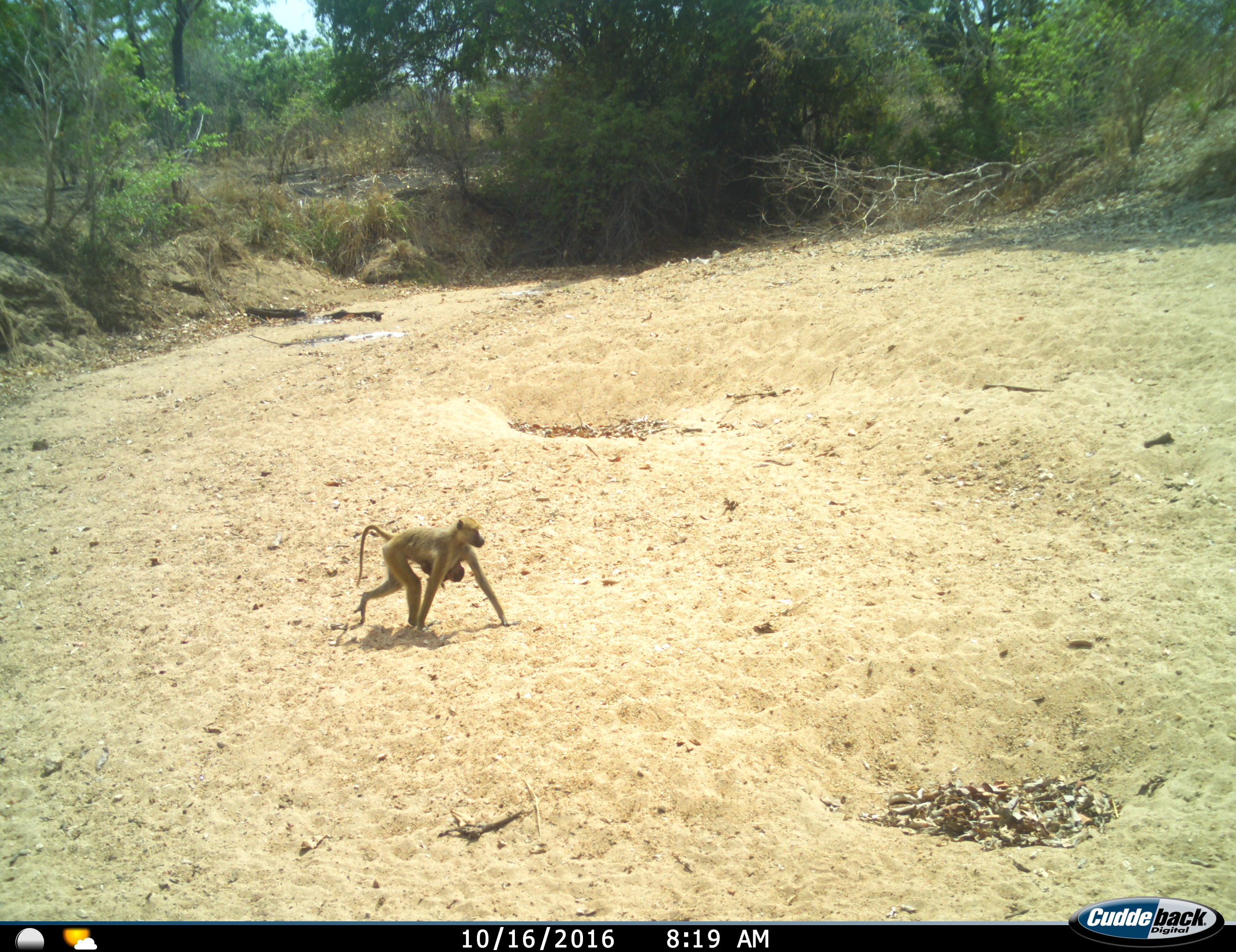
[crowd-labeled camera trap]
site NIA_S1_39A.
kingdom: Animalia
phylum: Chordata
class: Mammalia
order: Primates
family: Cercopithecidae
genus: Papio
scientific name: Papio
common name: baboon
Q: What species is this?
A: Baboon (Papio).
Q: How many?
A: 2.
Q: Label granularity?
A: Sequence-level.